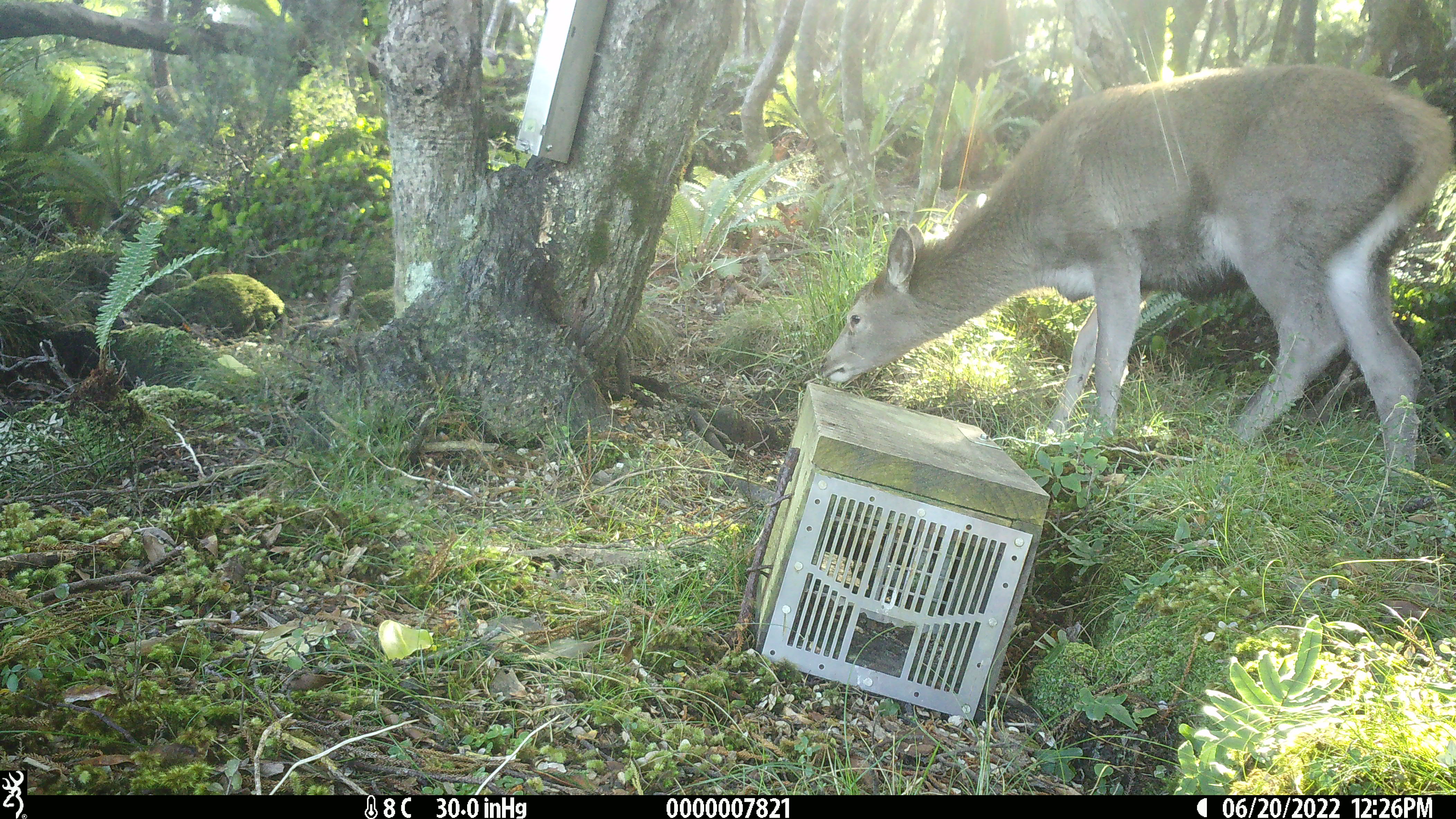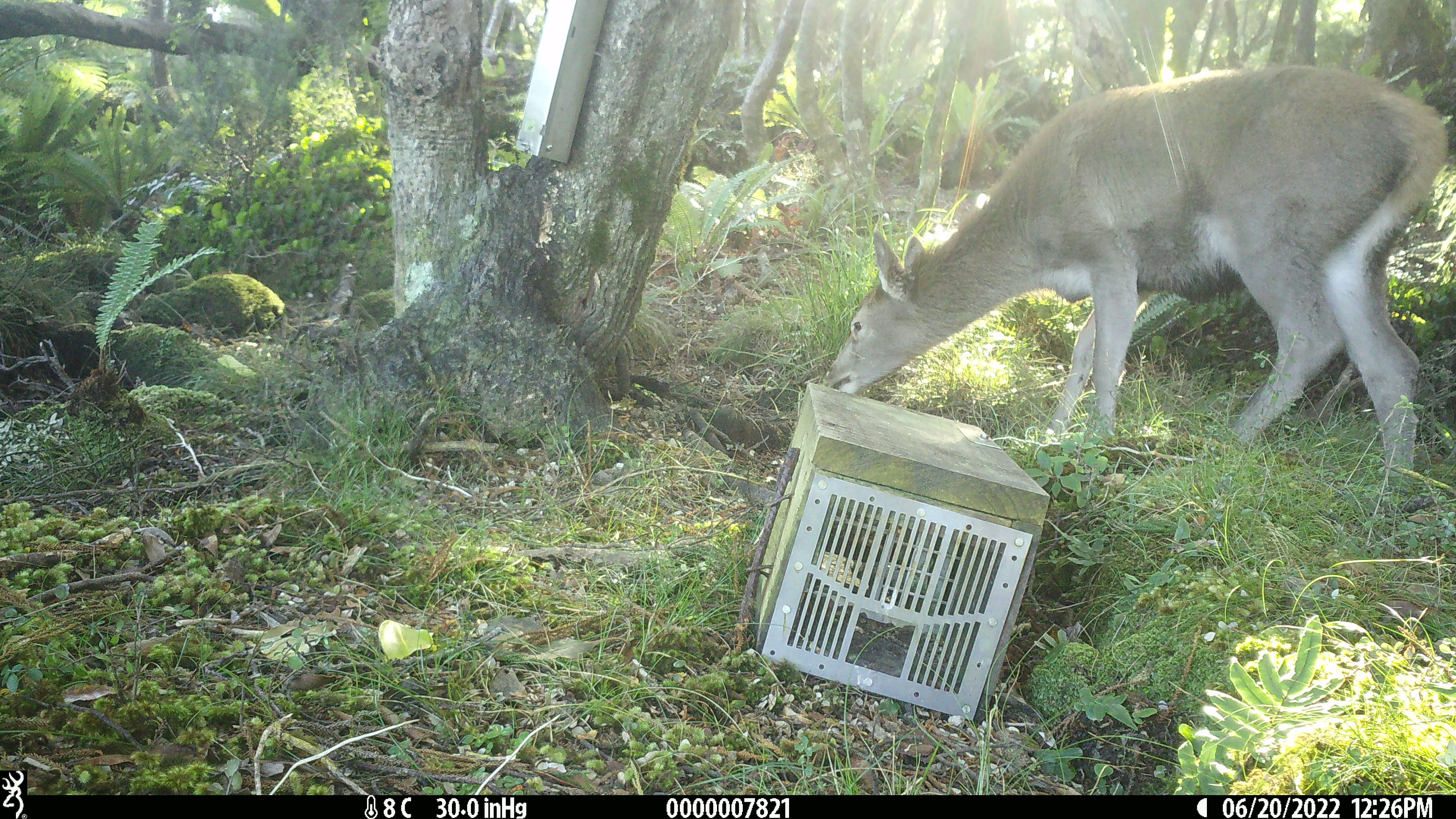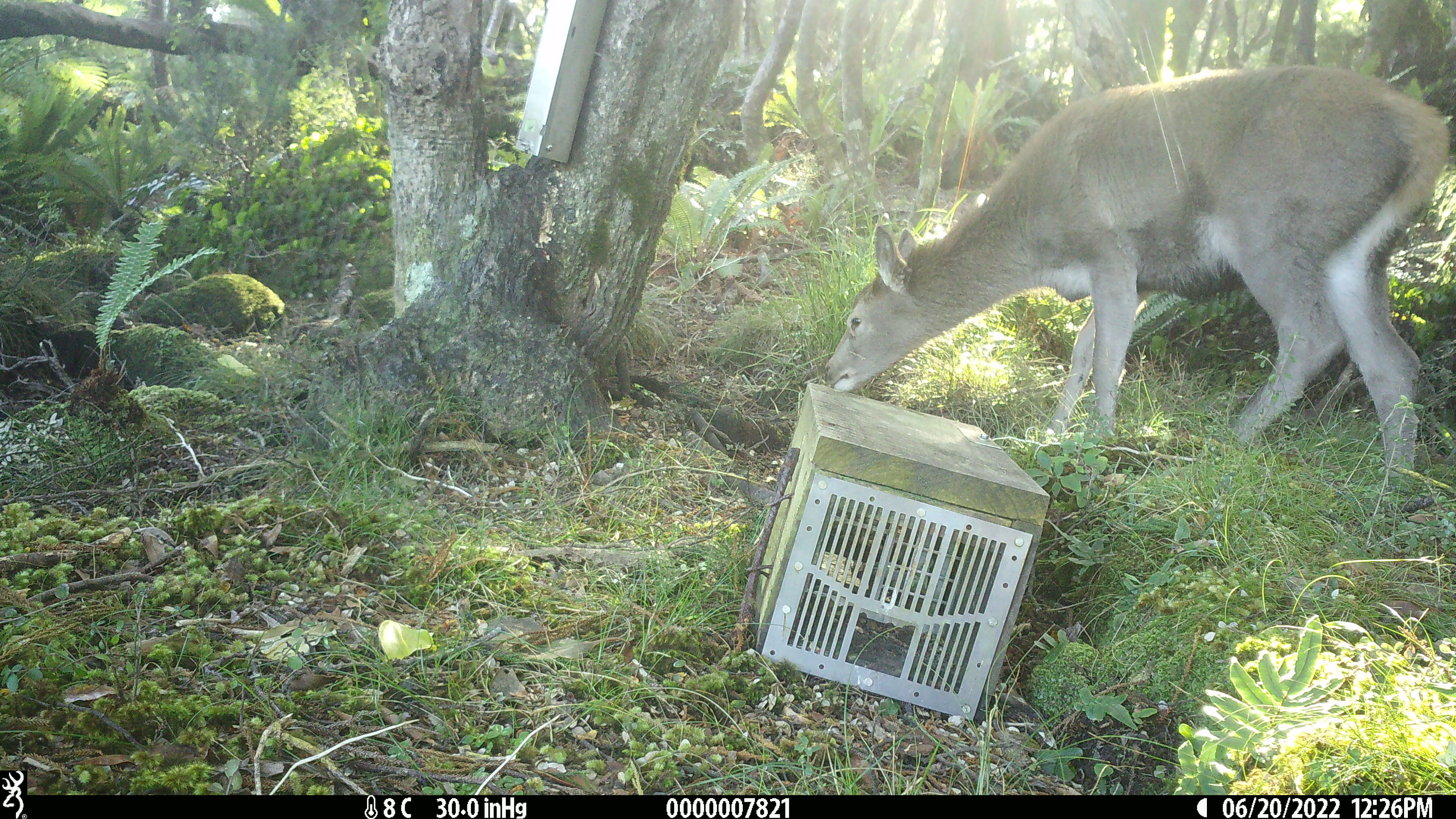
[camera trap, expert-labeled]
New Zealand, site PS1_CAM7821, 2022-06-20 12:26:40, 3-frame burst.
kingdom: Animalia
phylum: Chordata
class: Mammalia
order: Artiodactyla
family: Cervidae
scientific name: Cervidae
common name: deer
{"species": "deer (Cervidae)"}